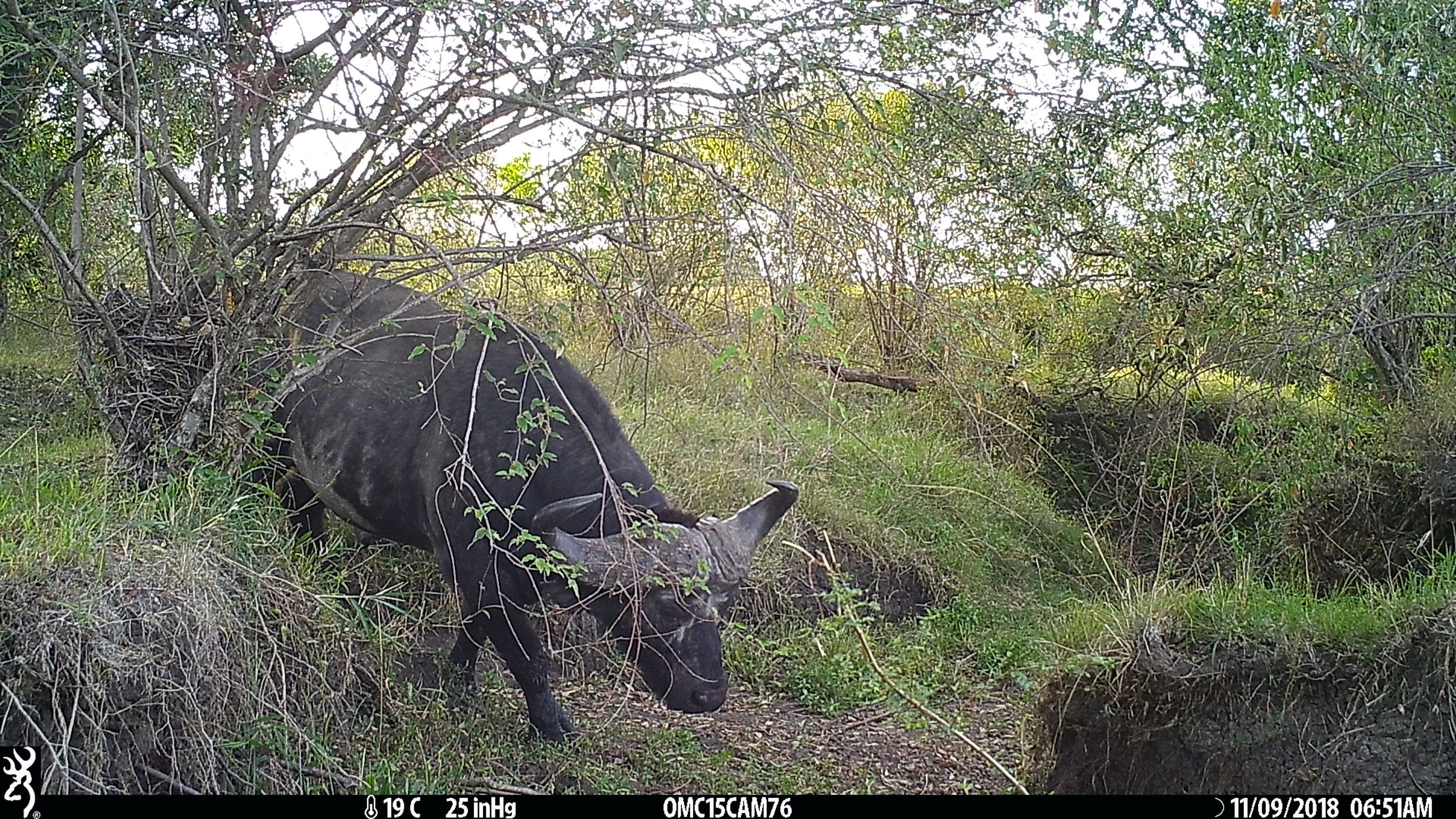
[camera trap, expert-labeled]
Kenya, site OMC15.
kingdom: Animalia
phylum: Chordata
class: Mammalia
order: Artiodactyla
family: Bovidae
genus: Syncerus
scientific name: Syncerus caffer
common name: buffalo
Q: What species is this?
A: Buffalo (Syncerus caffer).